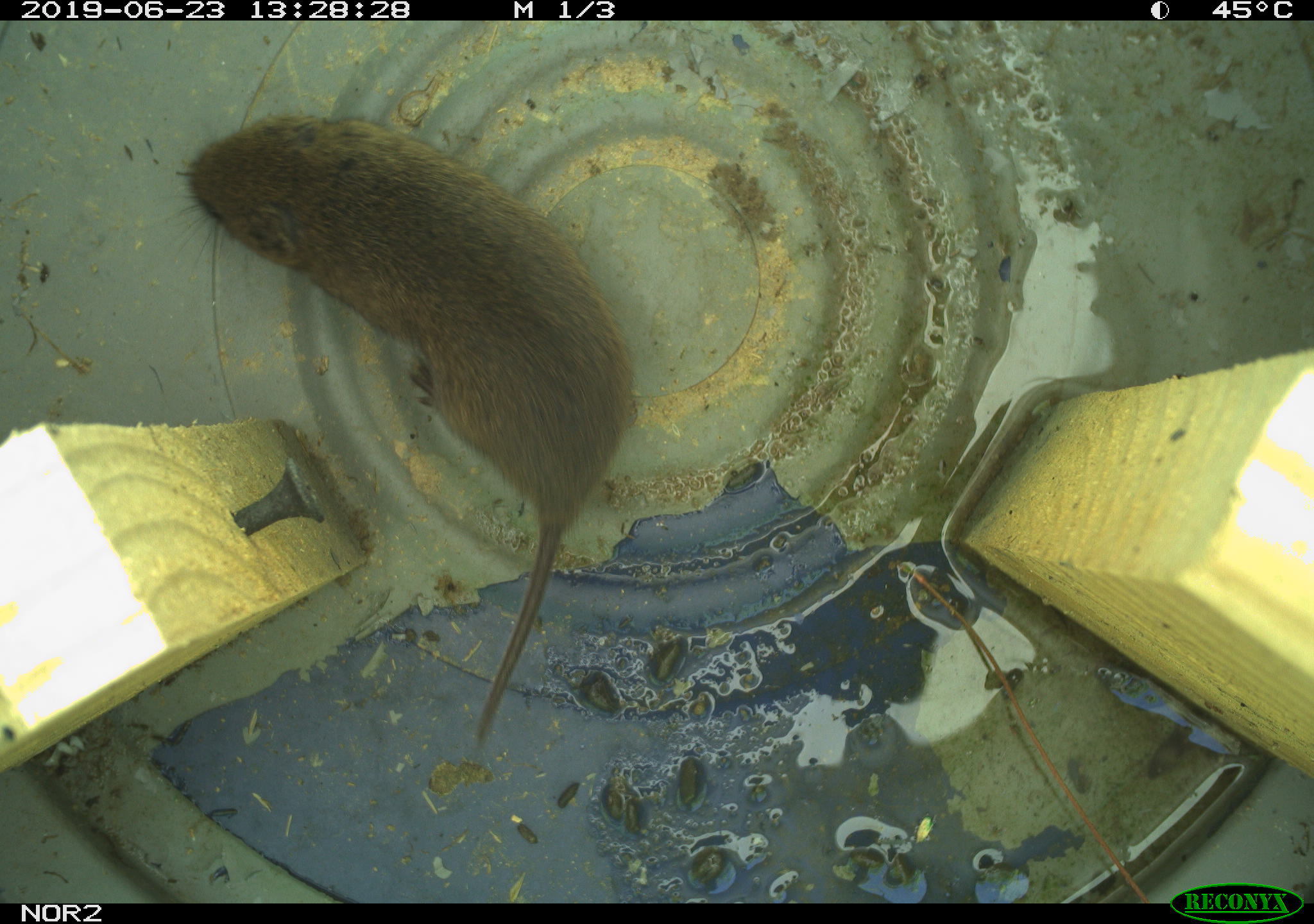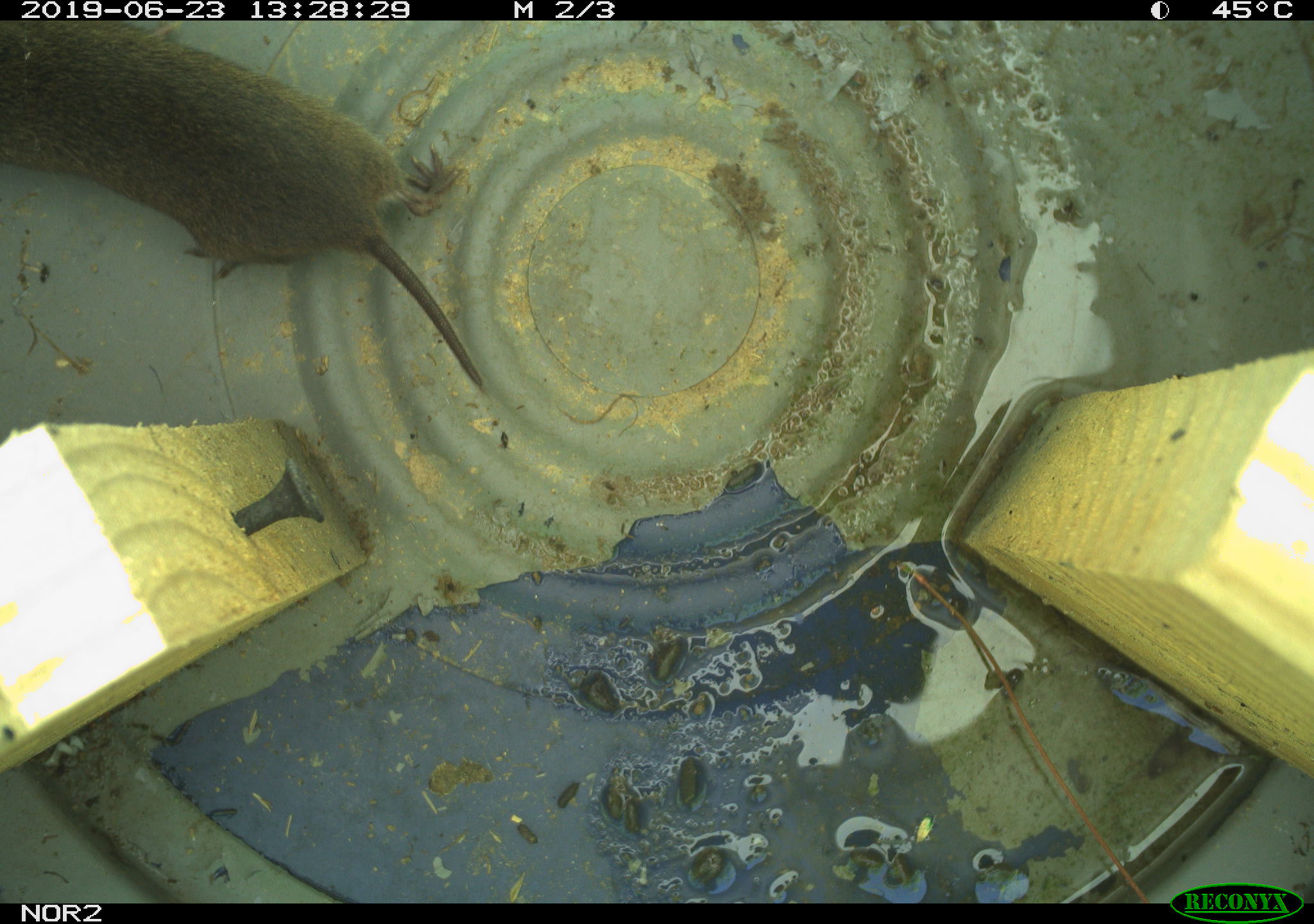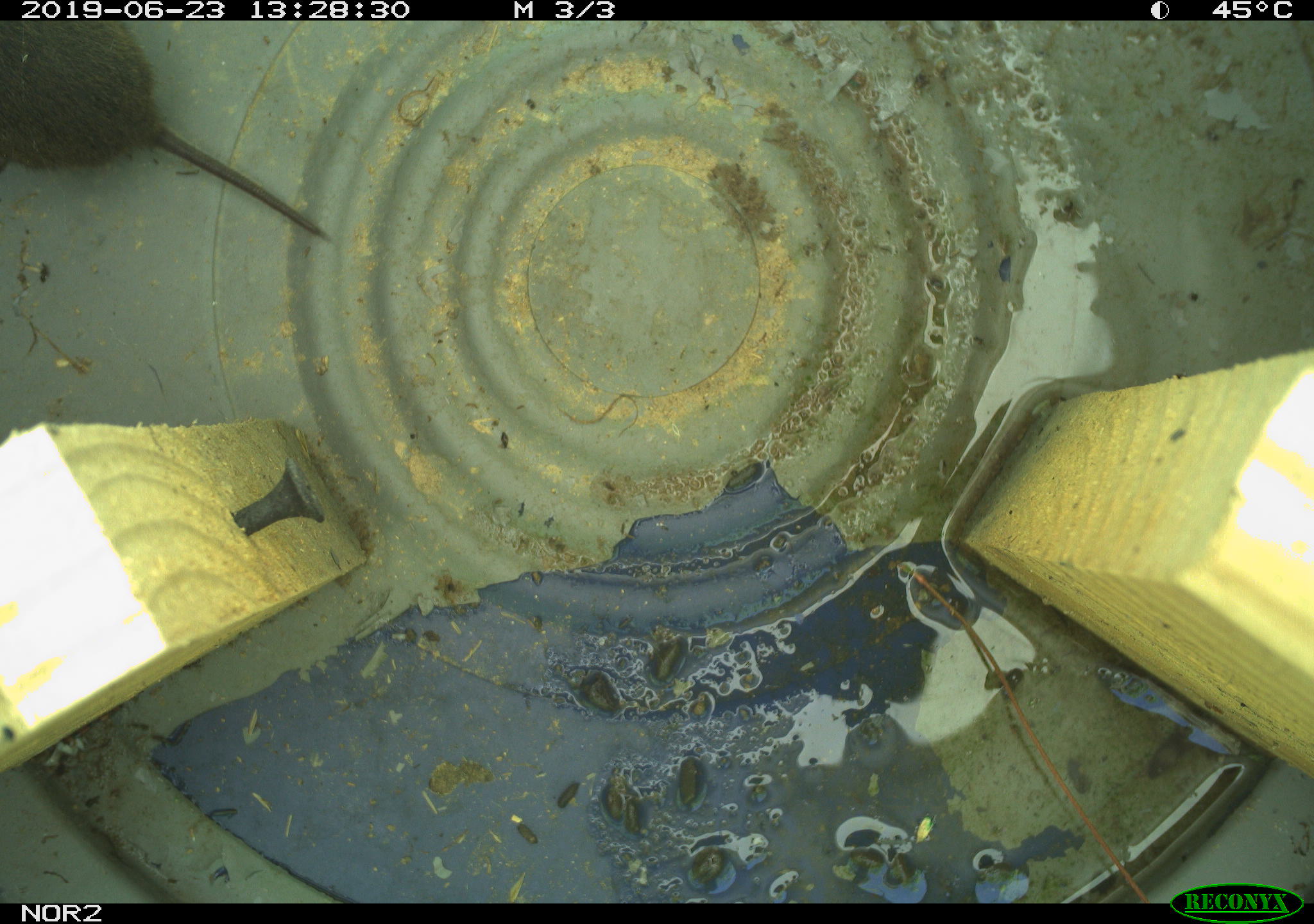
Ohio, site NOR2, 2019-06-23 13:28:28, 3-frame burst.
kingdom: Animalia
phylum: Chordata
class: Mammalia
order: Rodentia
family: Cricetidae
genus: Microtus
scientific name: Microtus pennsylvanicus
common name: meadow vole